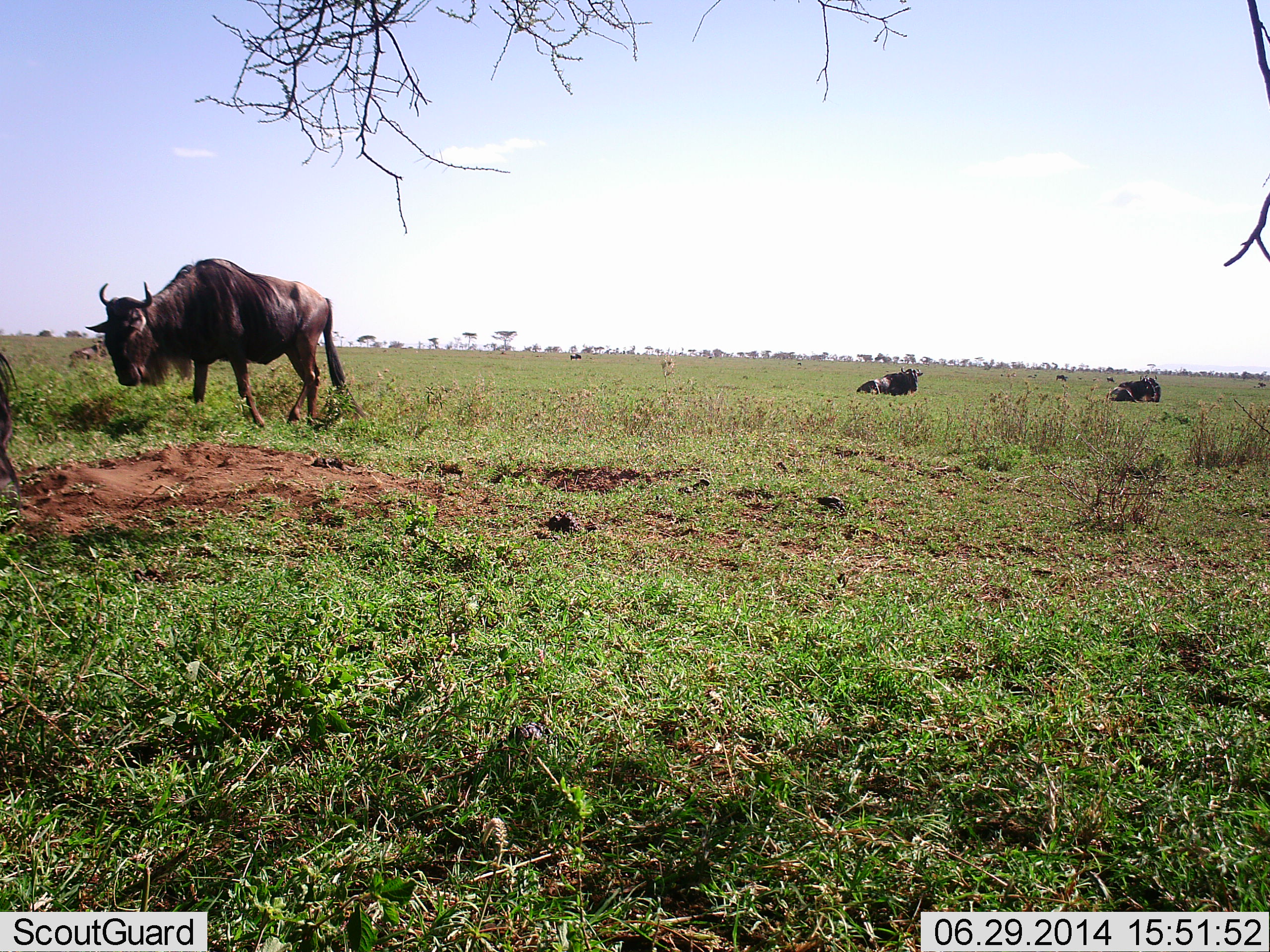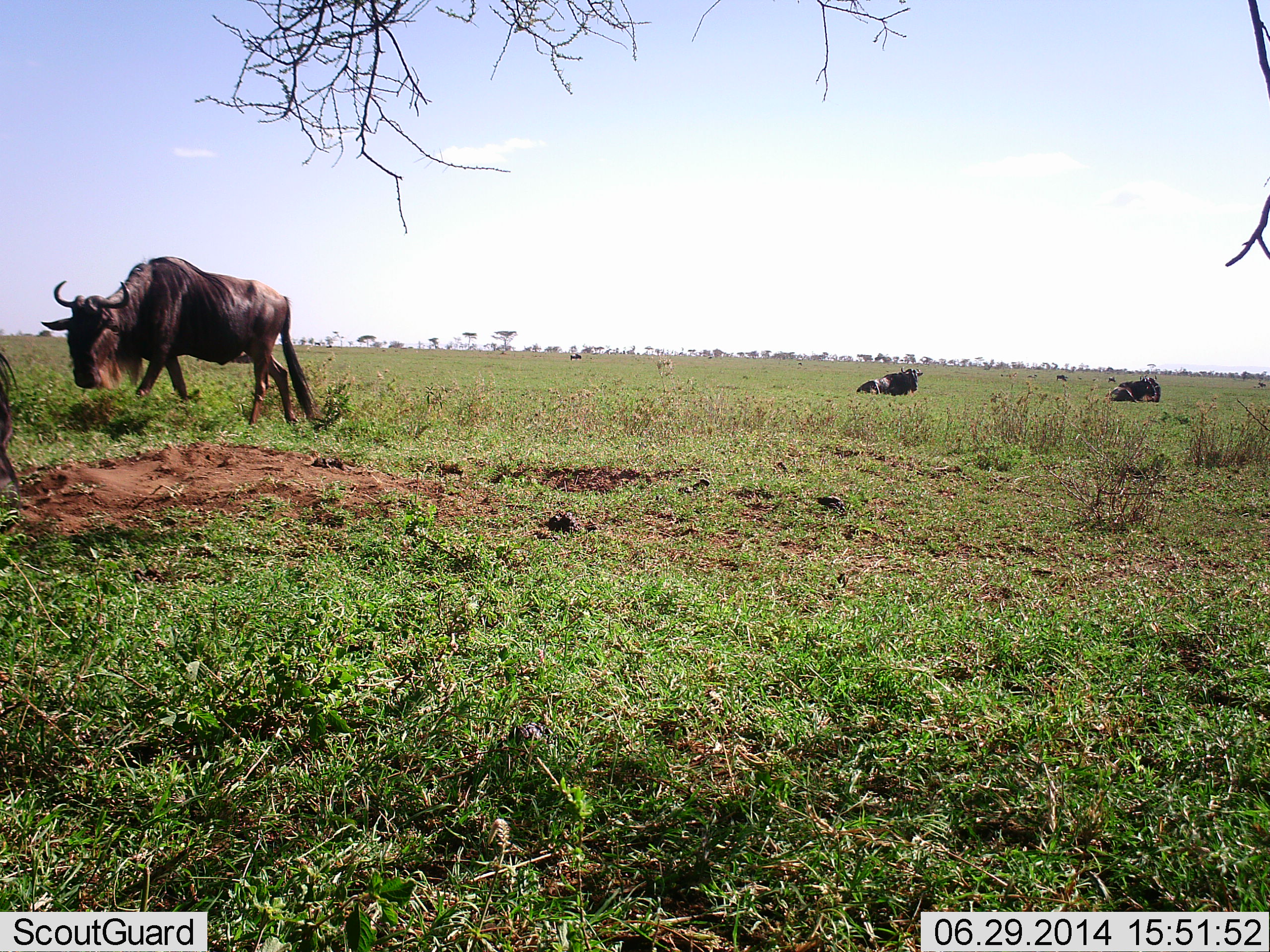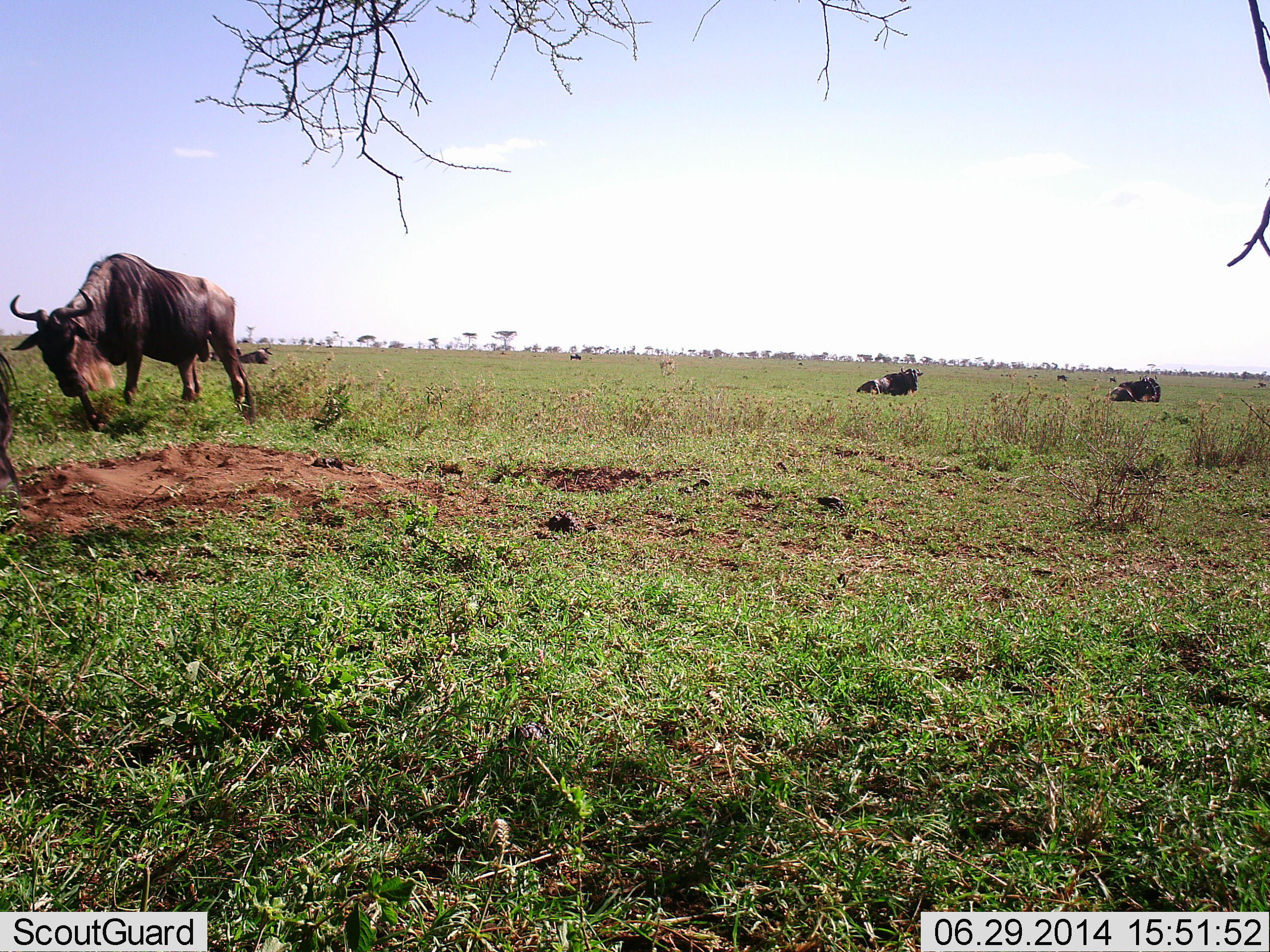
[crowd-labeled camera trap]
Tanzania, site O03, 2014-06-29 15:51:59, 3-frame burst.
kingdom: Animalia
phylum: Chordata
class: Mammalia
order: Artiodactyla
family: Bovidae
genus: Connochaetes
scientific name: Connochaetes taurinus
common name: blue wildebeest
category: wildebeest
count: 3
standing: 17%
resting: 75%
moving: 83%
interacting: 0%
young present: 0%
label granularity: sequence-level